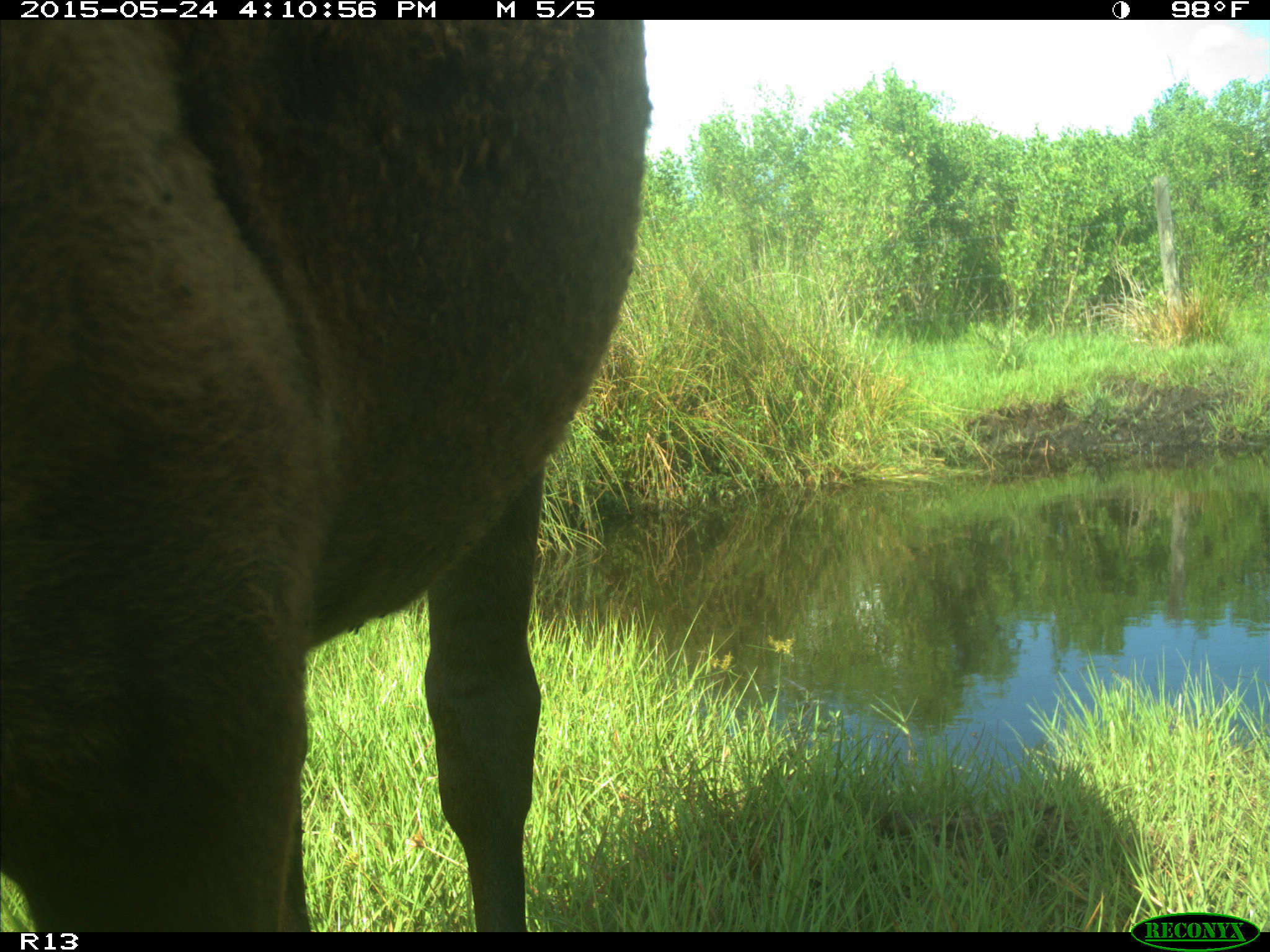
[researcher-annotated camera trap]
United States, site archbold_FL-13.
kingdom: Animalia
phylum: Chordata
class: Mammalia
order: Artiodactyla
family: Bovidae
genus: Bos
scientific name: Bos taurus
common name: domestic cow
Bos taurus (domestic cow).